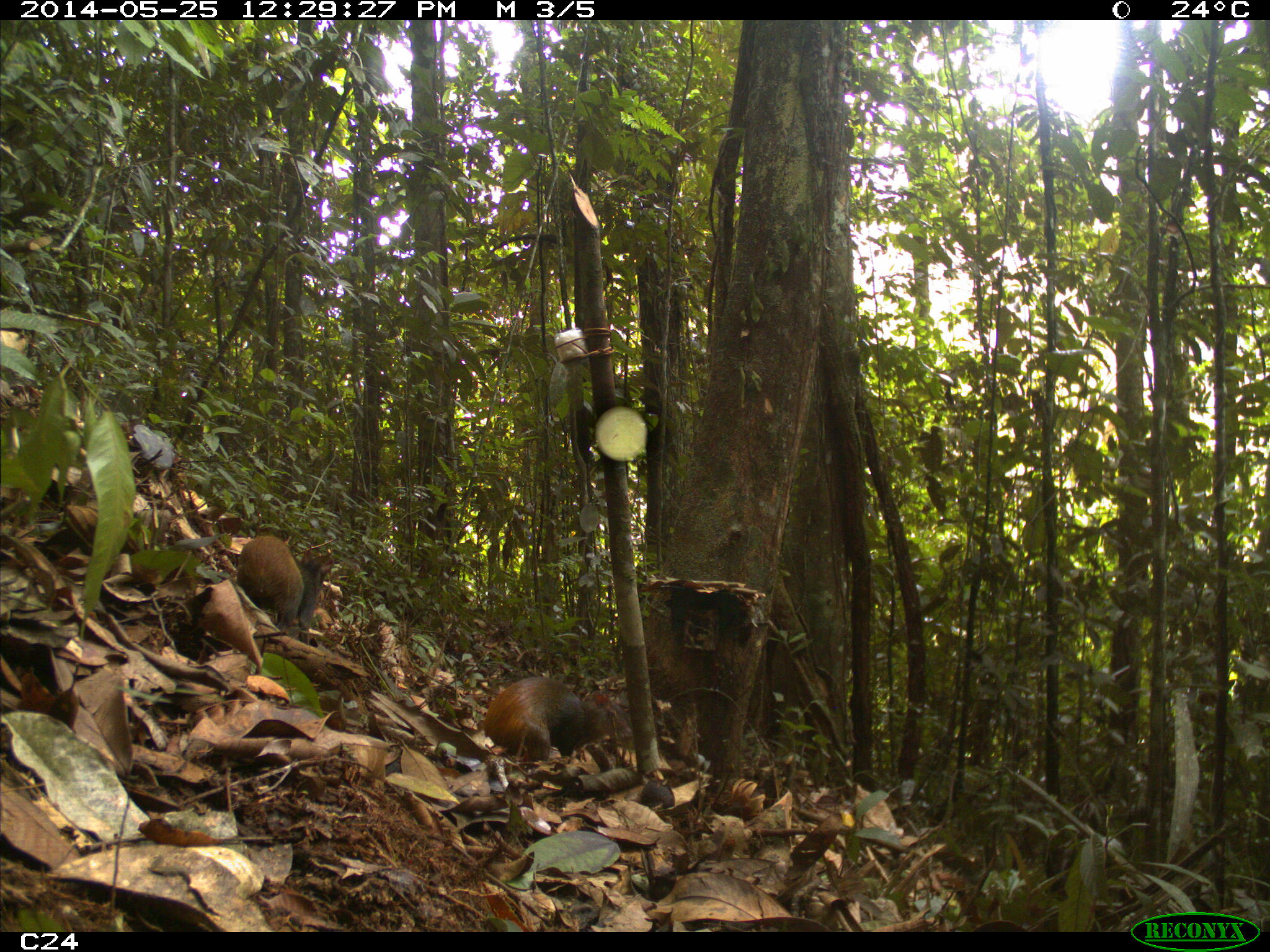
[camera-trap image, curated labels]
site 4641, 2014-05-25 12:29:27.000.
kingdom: Animalia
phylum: Chordata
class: Mammalia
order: Rodentia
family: Dasyproctidae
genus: Dasyprocta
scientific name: Dasyprocta leporina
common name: red-rumped agouti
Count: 3.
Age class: adult.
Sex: female.